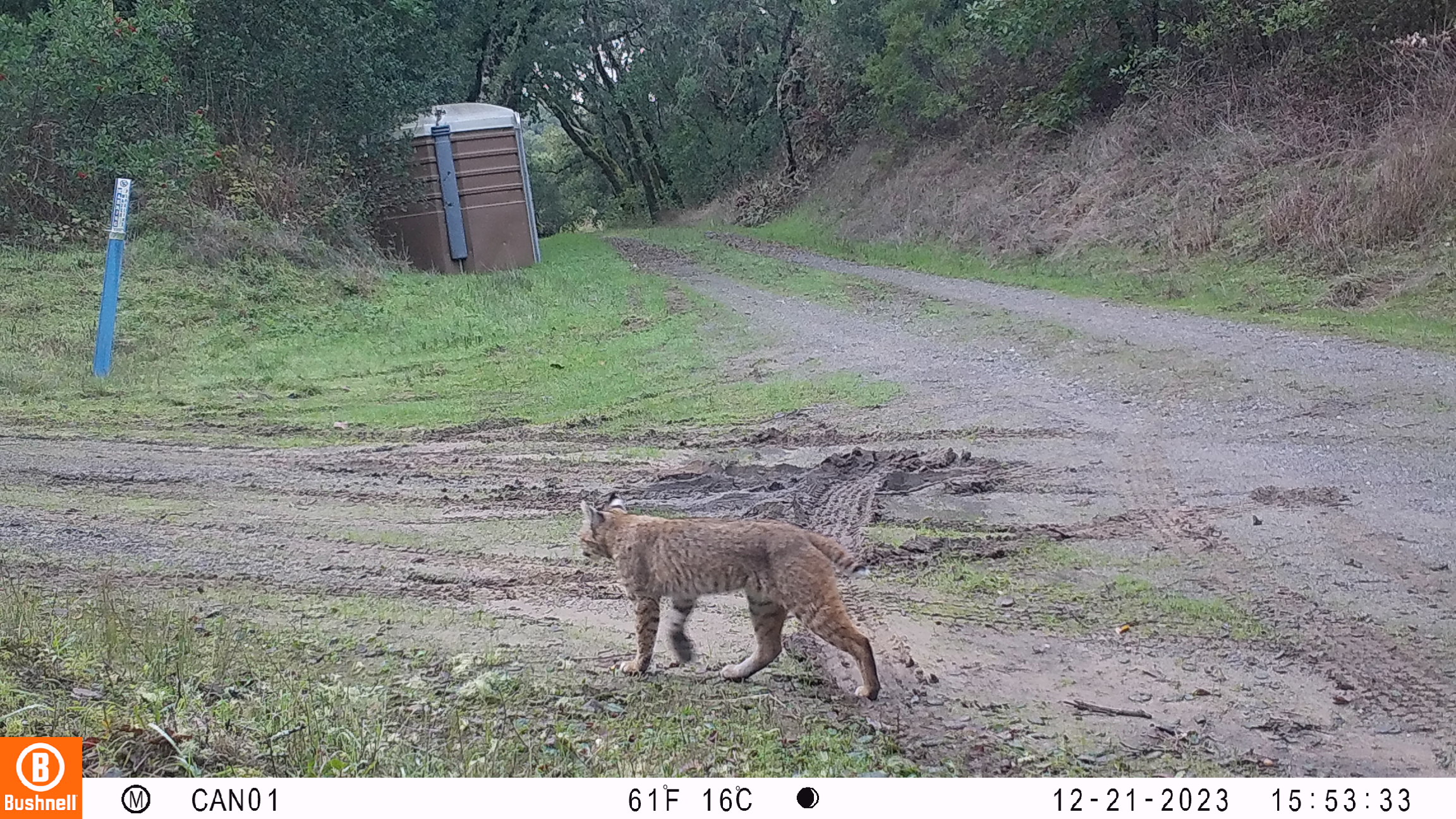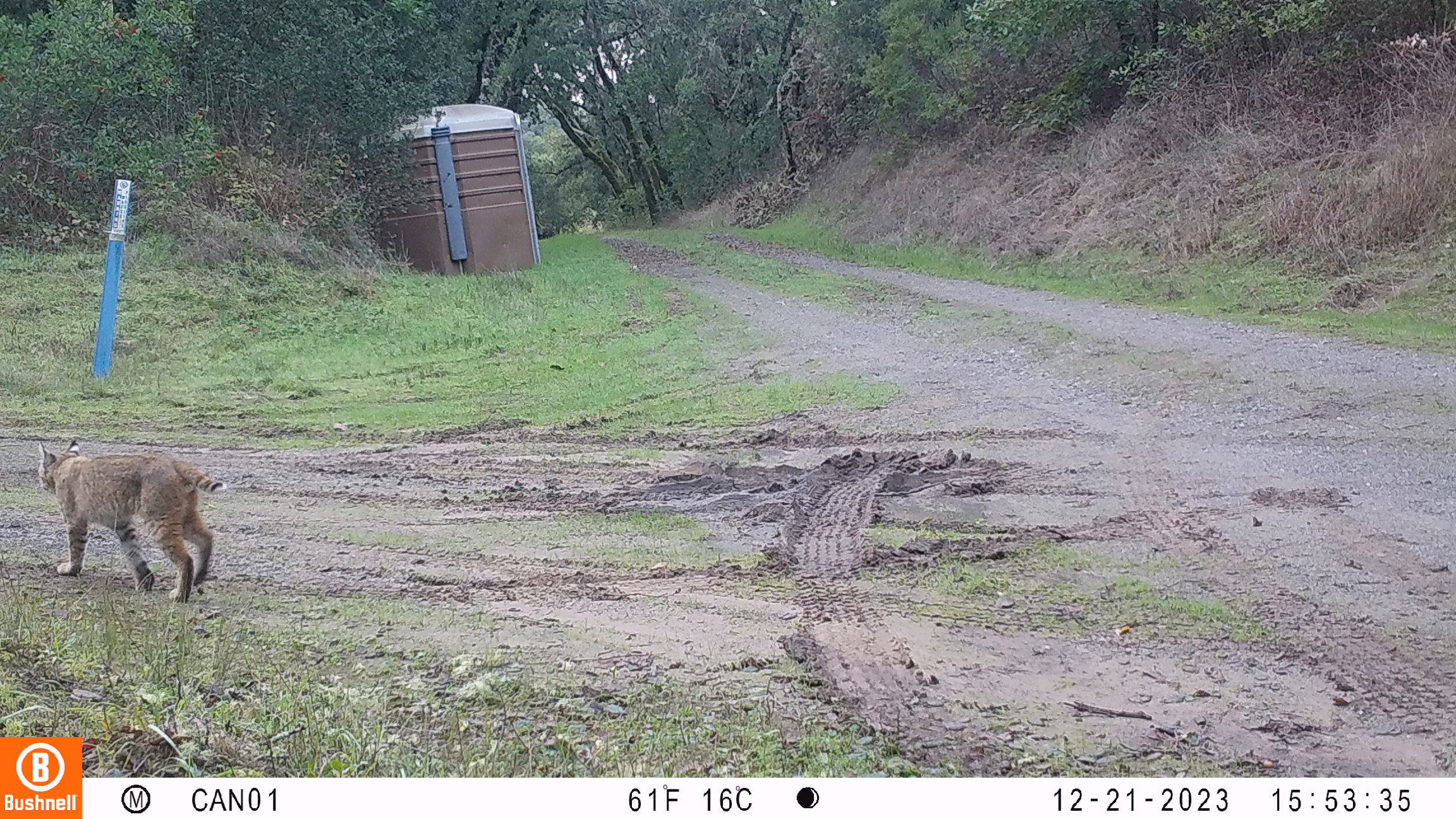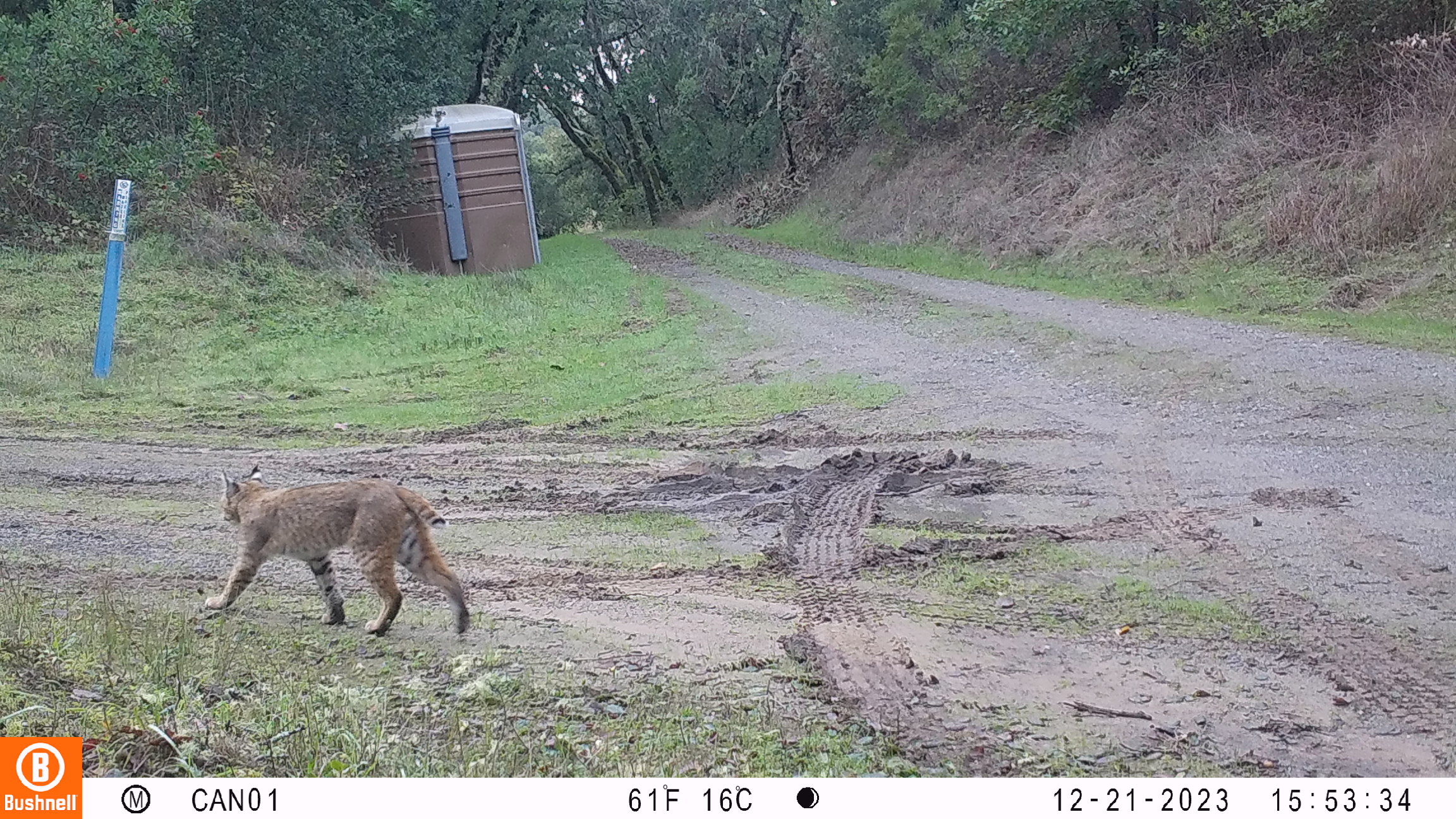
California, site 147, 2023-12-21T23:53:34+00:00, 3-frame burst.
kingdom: Animalia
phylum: Chordata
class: Mammalia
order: Carnivora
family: Felidae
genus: Lynx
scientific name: Lynx rufus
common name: bobcat